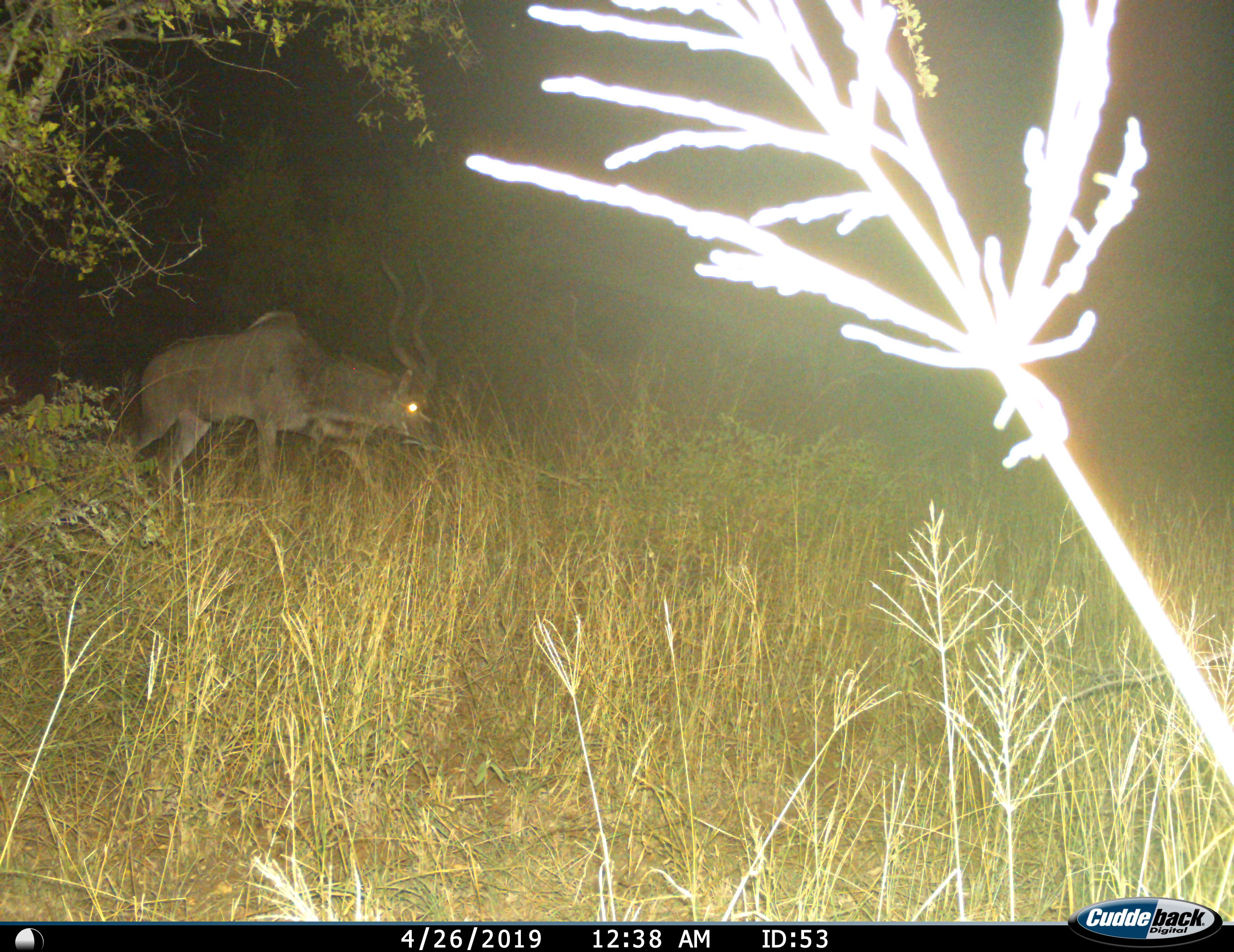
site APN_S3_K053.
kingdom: Animalia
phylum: Chordata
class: Mammalia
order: Artiodactyla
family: Bovidae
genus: Tragelaphus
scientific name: Tragelaphus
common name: kudu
Kudu (Tragelaphus), count 1. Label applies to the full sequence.